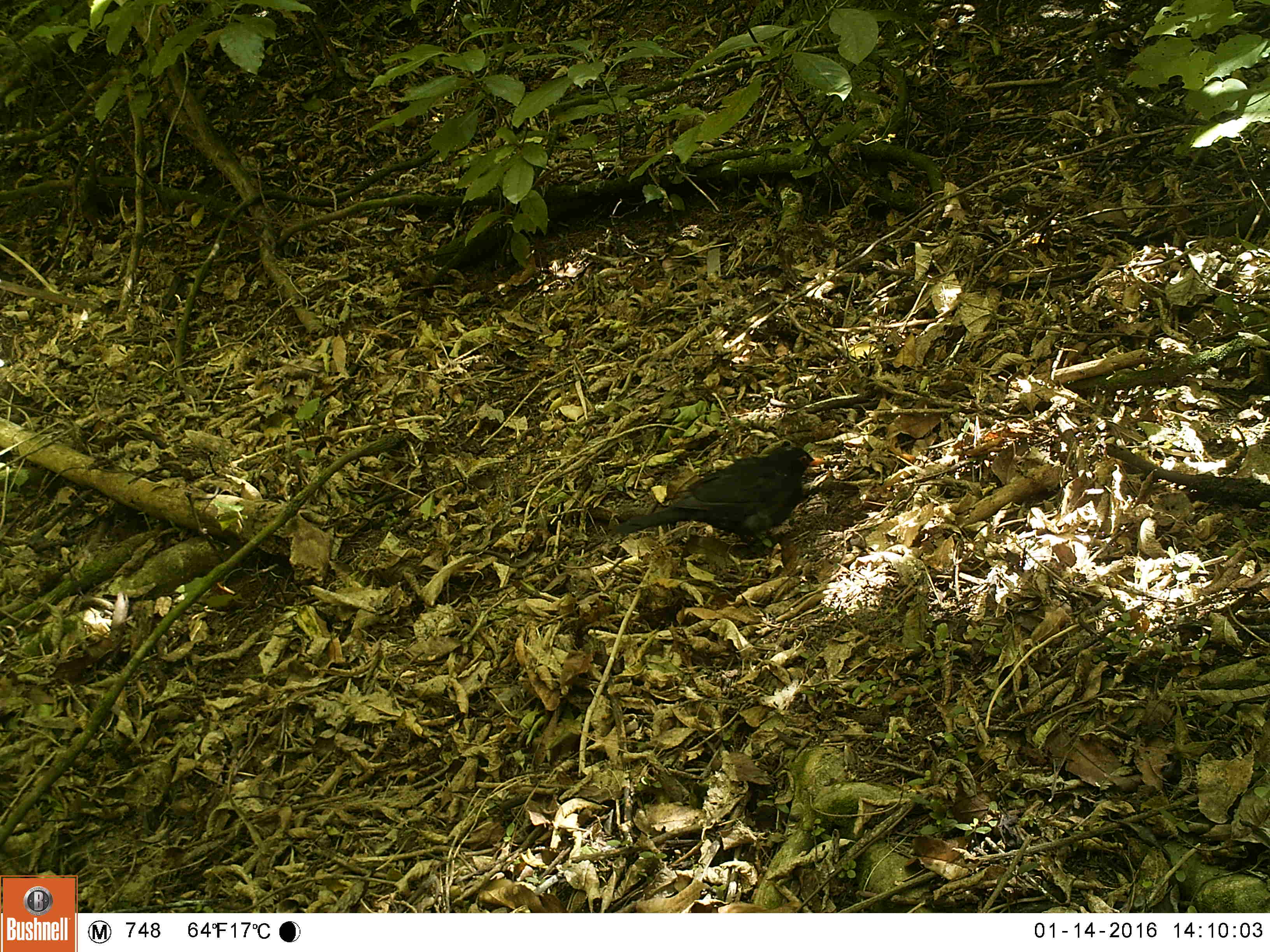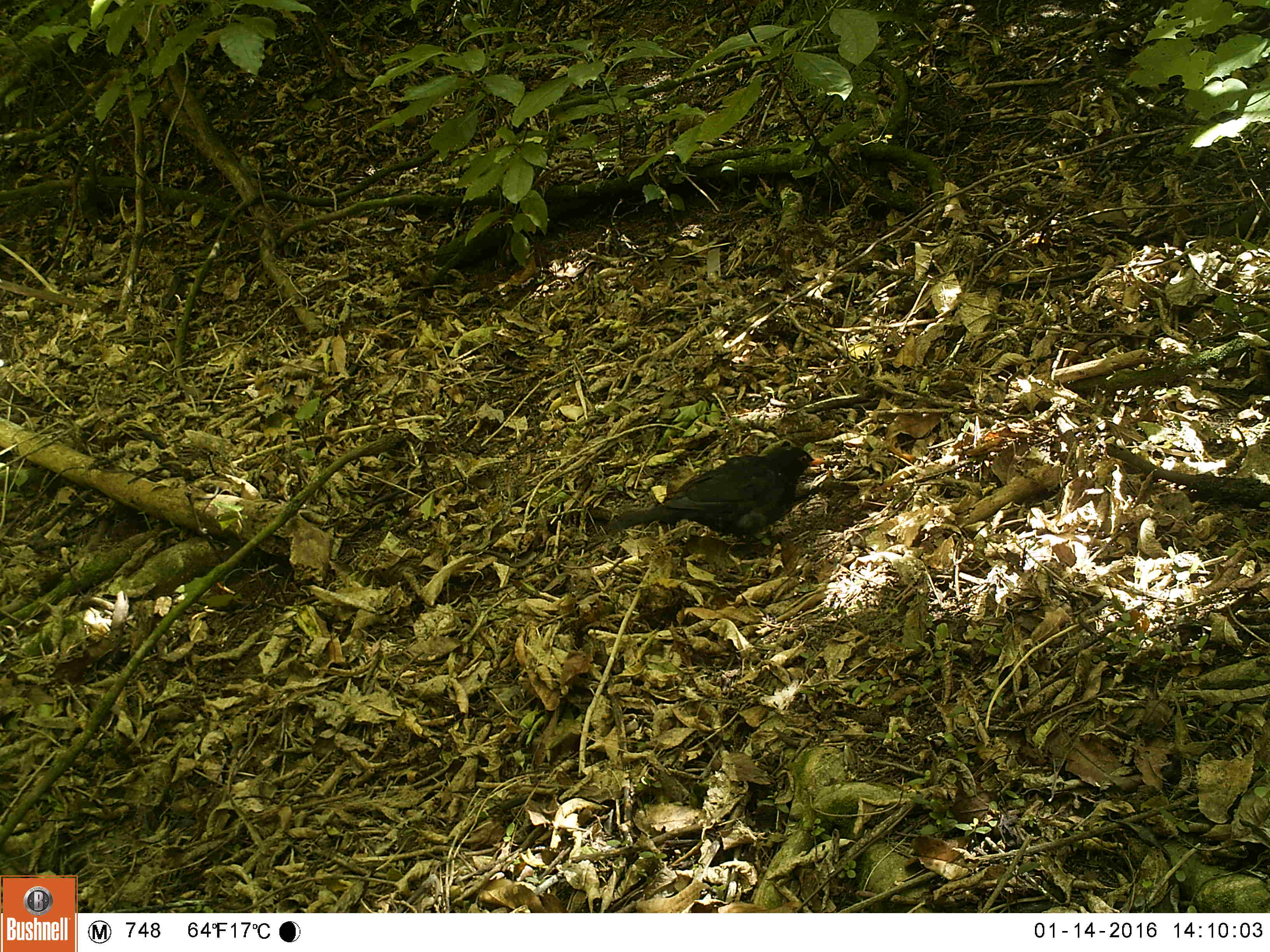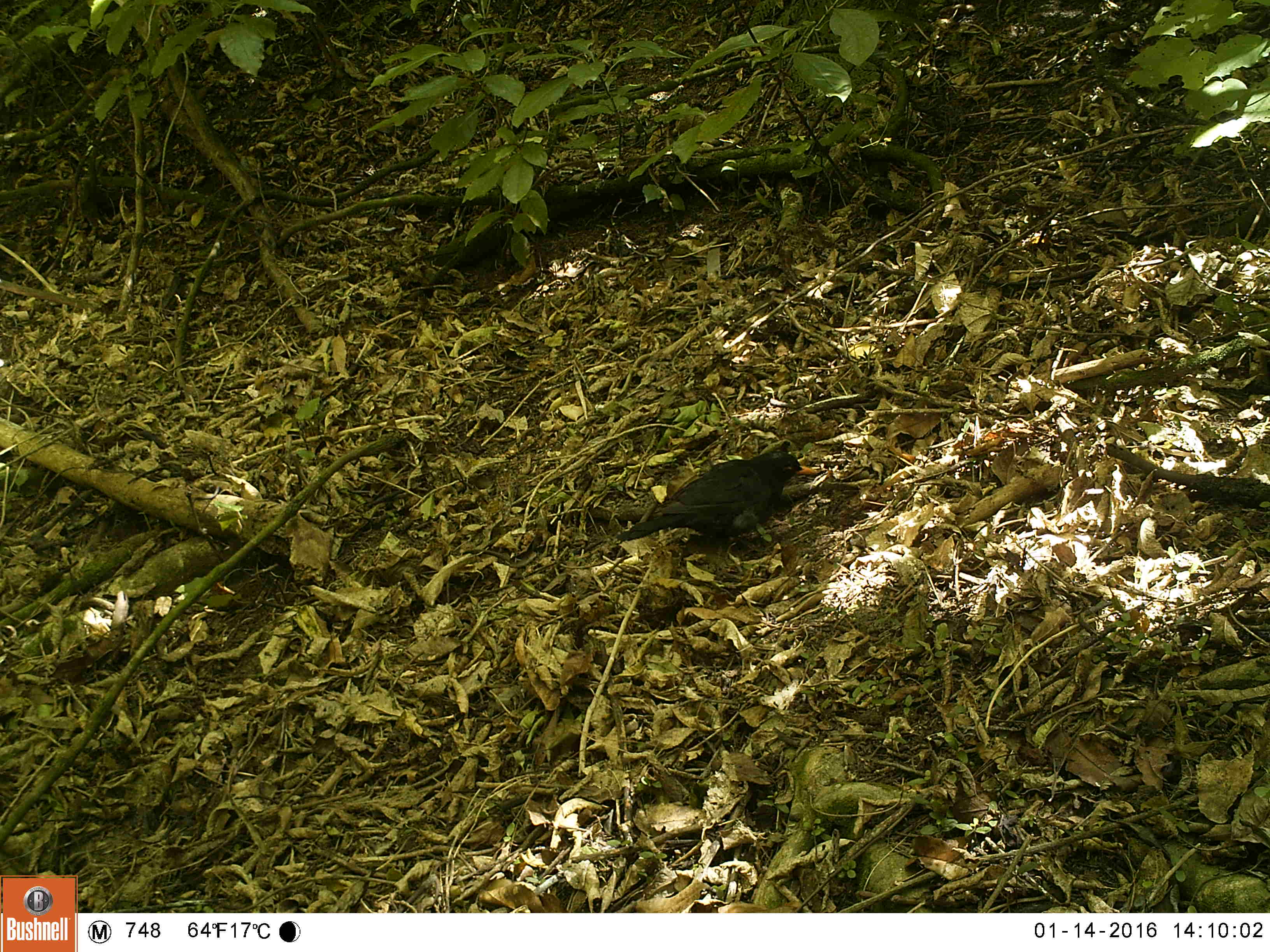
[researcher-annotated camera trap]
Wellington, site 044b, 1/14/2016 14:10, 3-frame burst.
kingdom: Animalia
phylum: Chordata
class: Aves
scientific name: Aves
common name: bird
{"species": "bird (Aves)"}